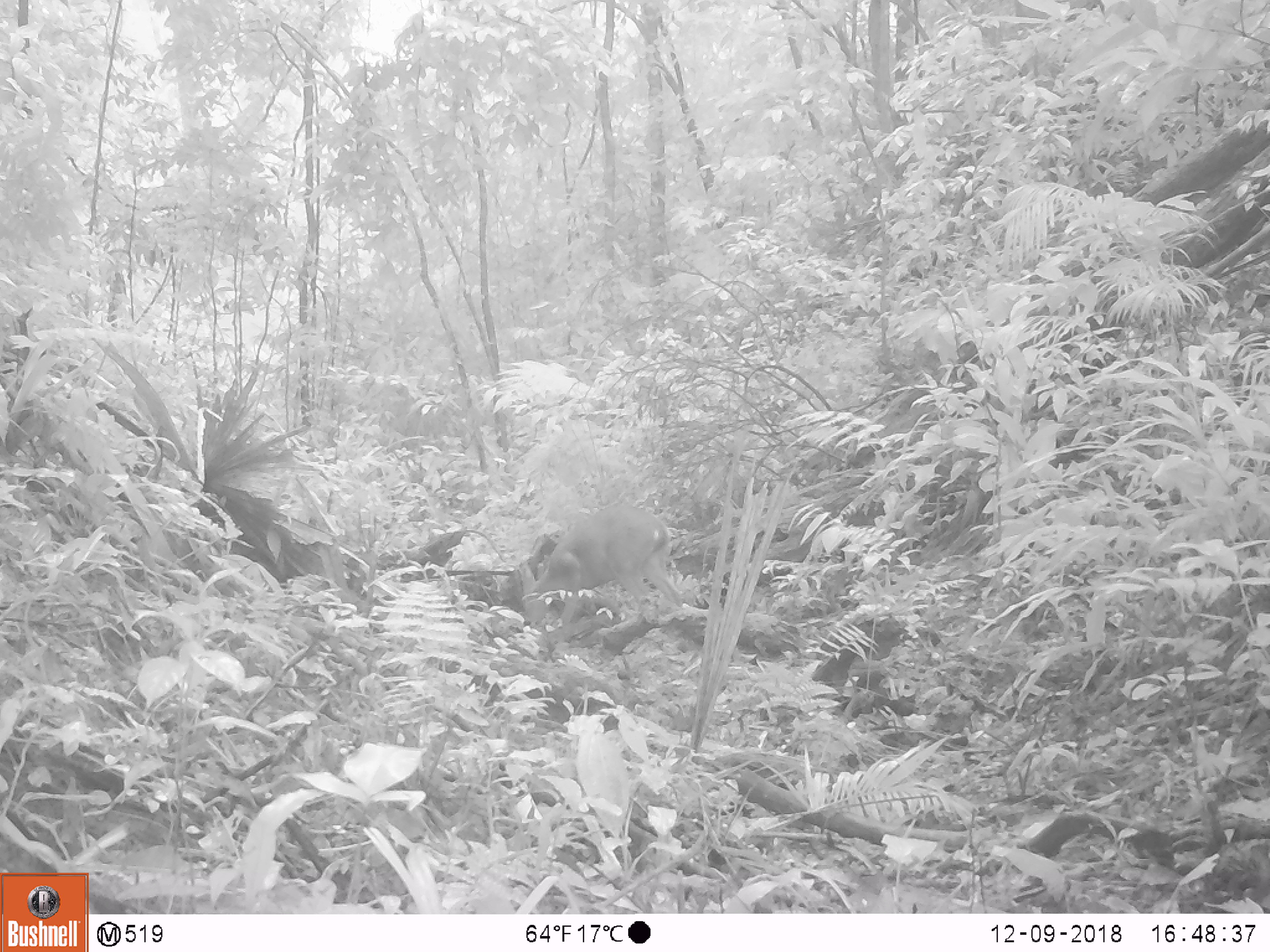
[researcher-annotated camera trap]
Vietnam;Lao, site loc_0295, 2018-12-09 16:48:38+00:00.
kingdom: Animalia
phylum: Chordata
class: Mammalia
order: Artiodactyla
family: Cervidae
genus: Muntiacus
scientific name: Muntiacus vuquangensis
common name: large-antlered muntjac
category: large antlered muntjac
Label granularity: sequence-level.